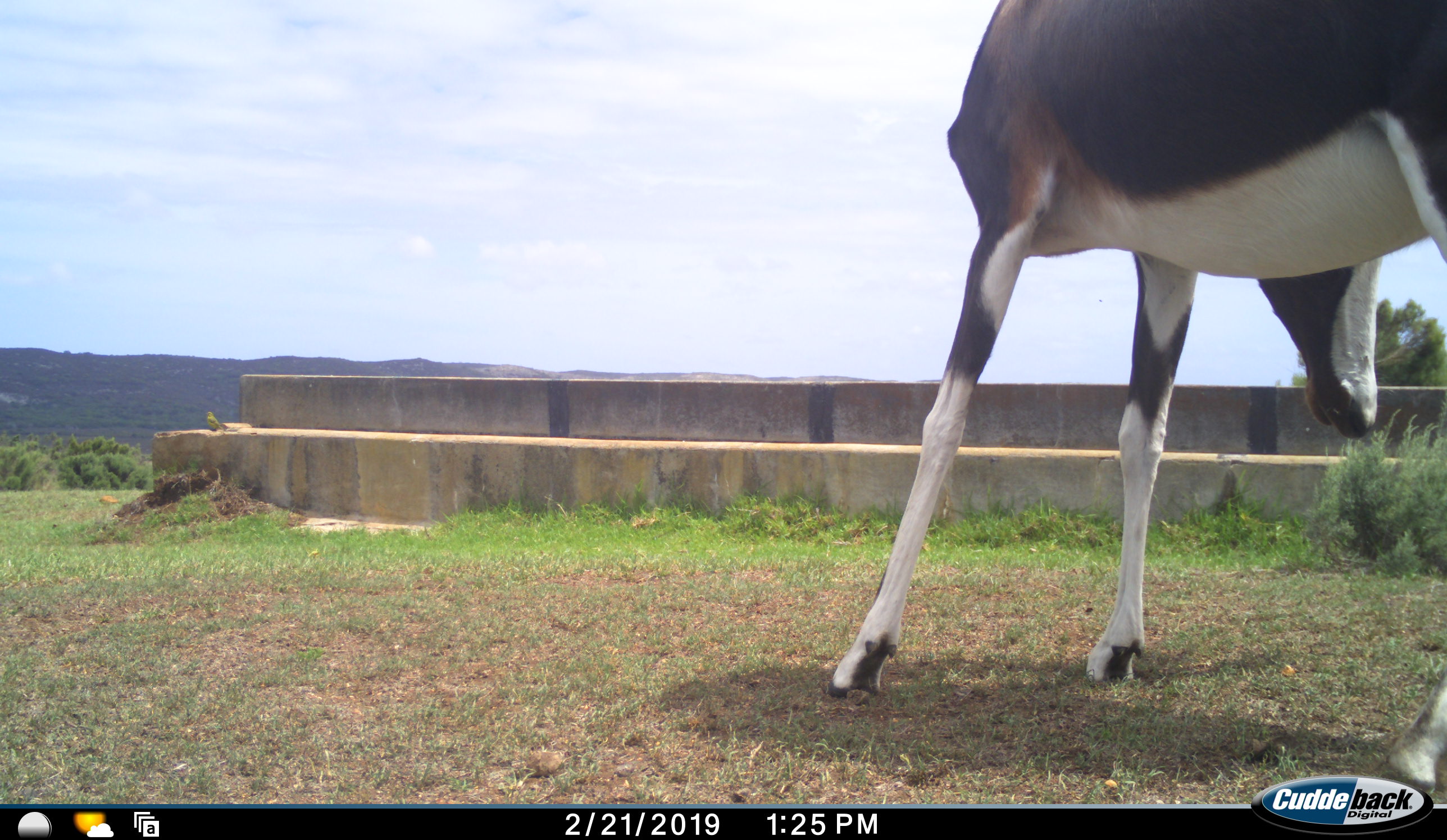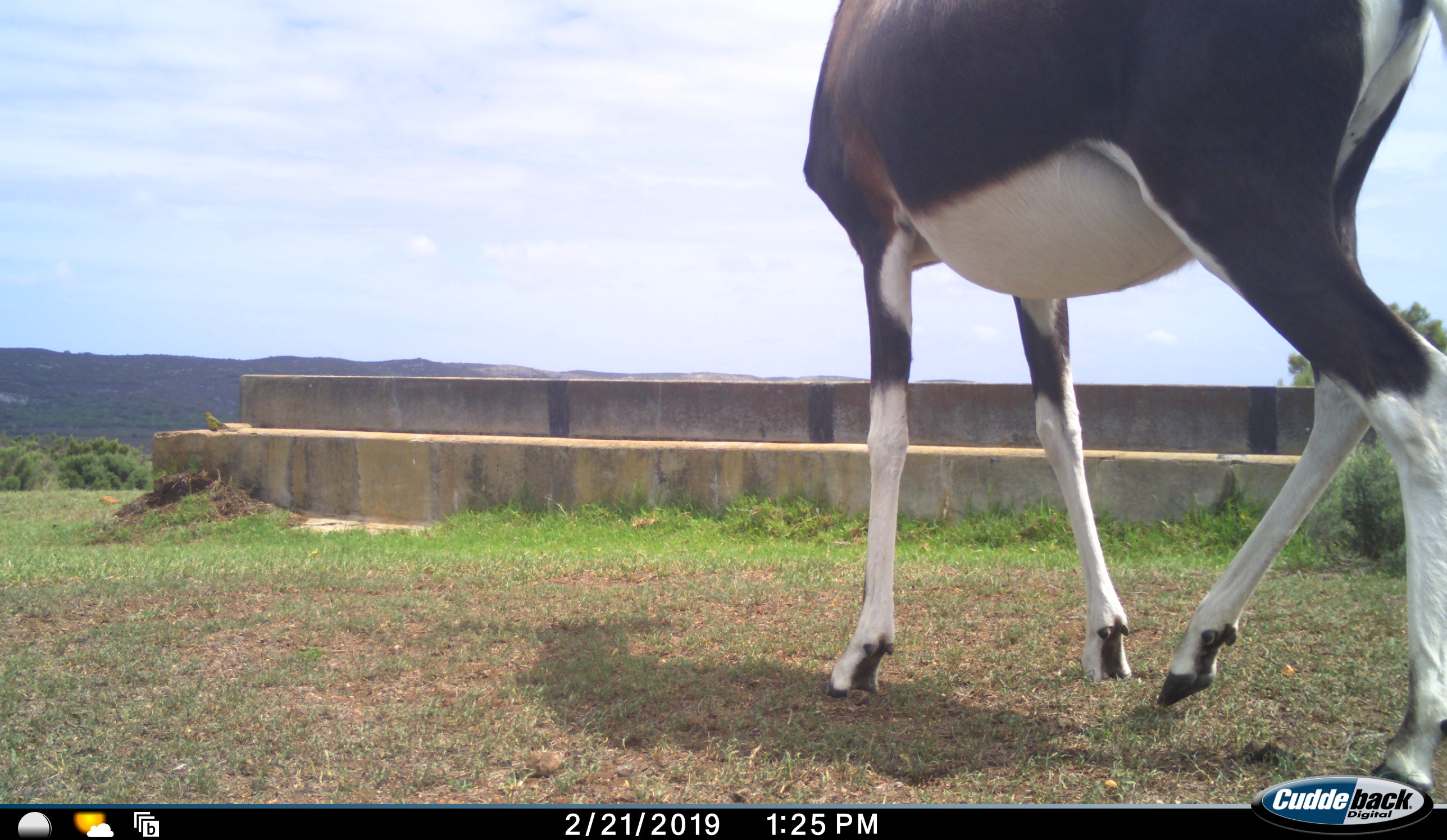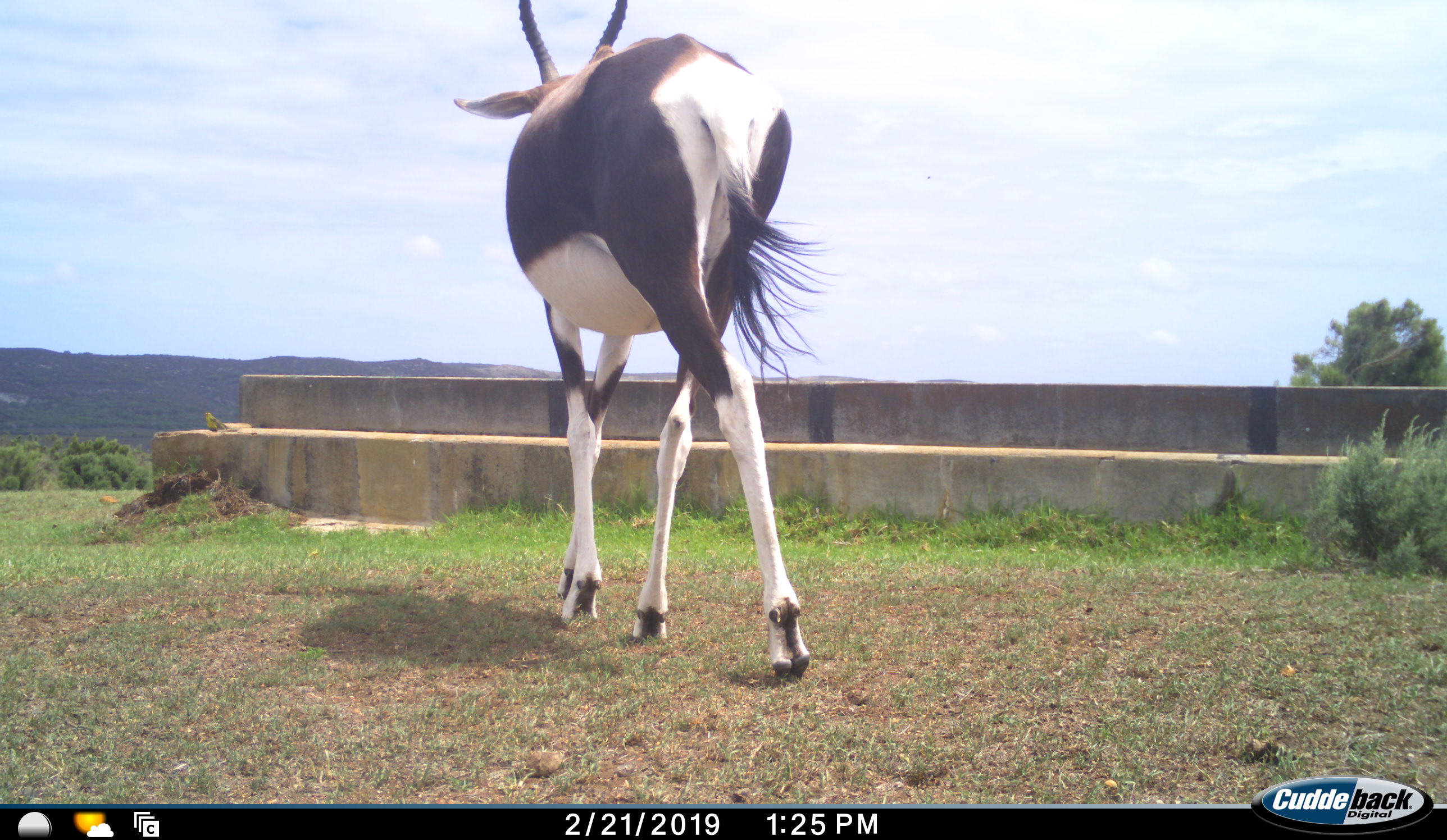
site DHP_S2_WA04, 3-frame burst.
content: unidentified animal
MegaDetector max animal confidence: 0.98